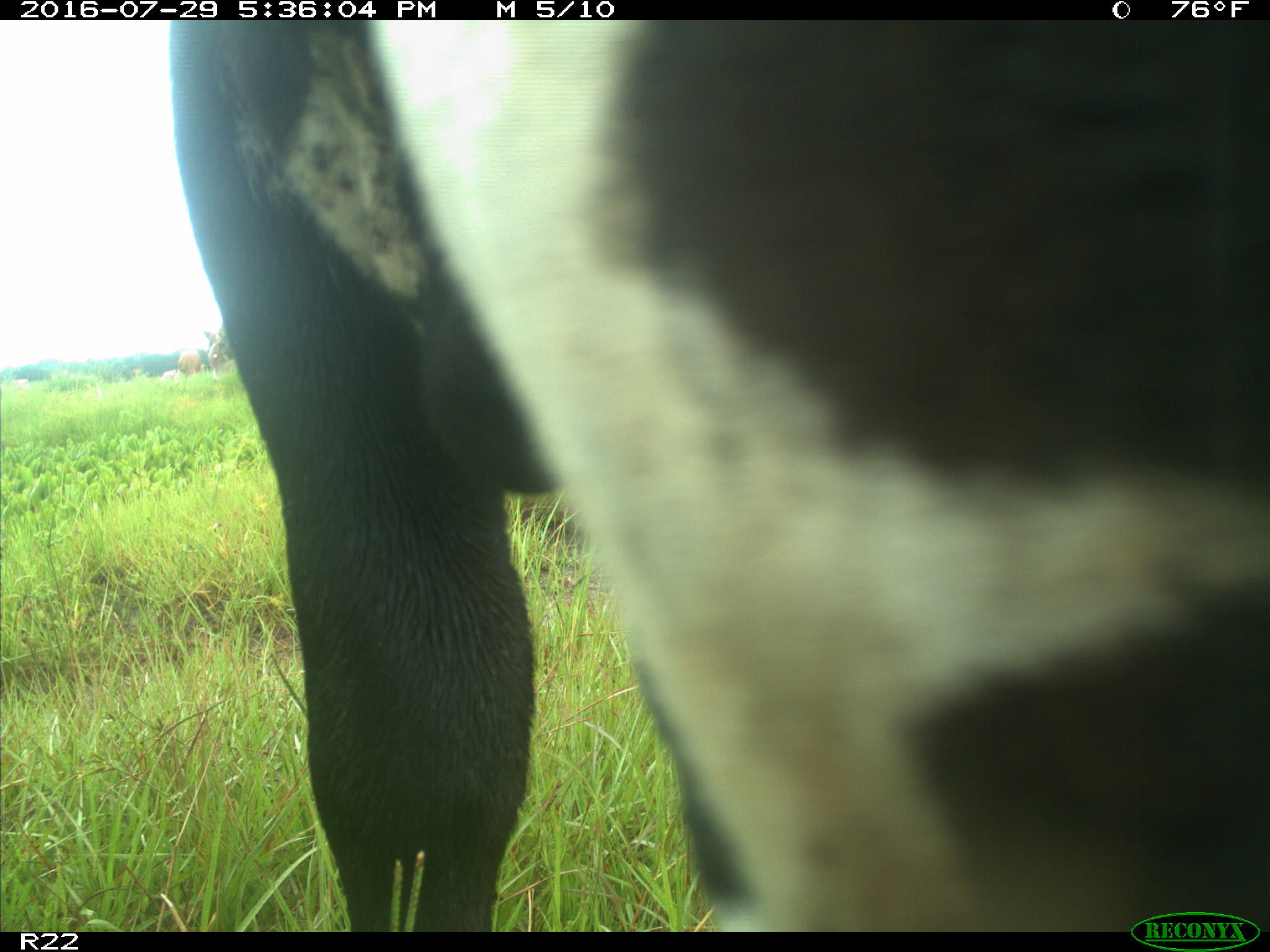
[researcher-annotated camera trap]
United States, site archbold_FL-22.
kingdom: Animalia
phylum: Chordata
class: Mammalia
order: Artiodactyla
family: Bovidae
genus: Bos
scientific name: Bos taurus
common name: domestic cow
Bos taurus (domestic cow).